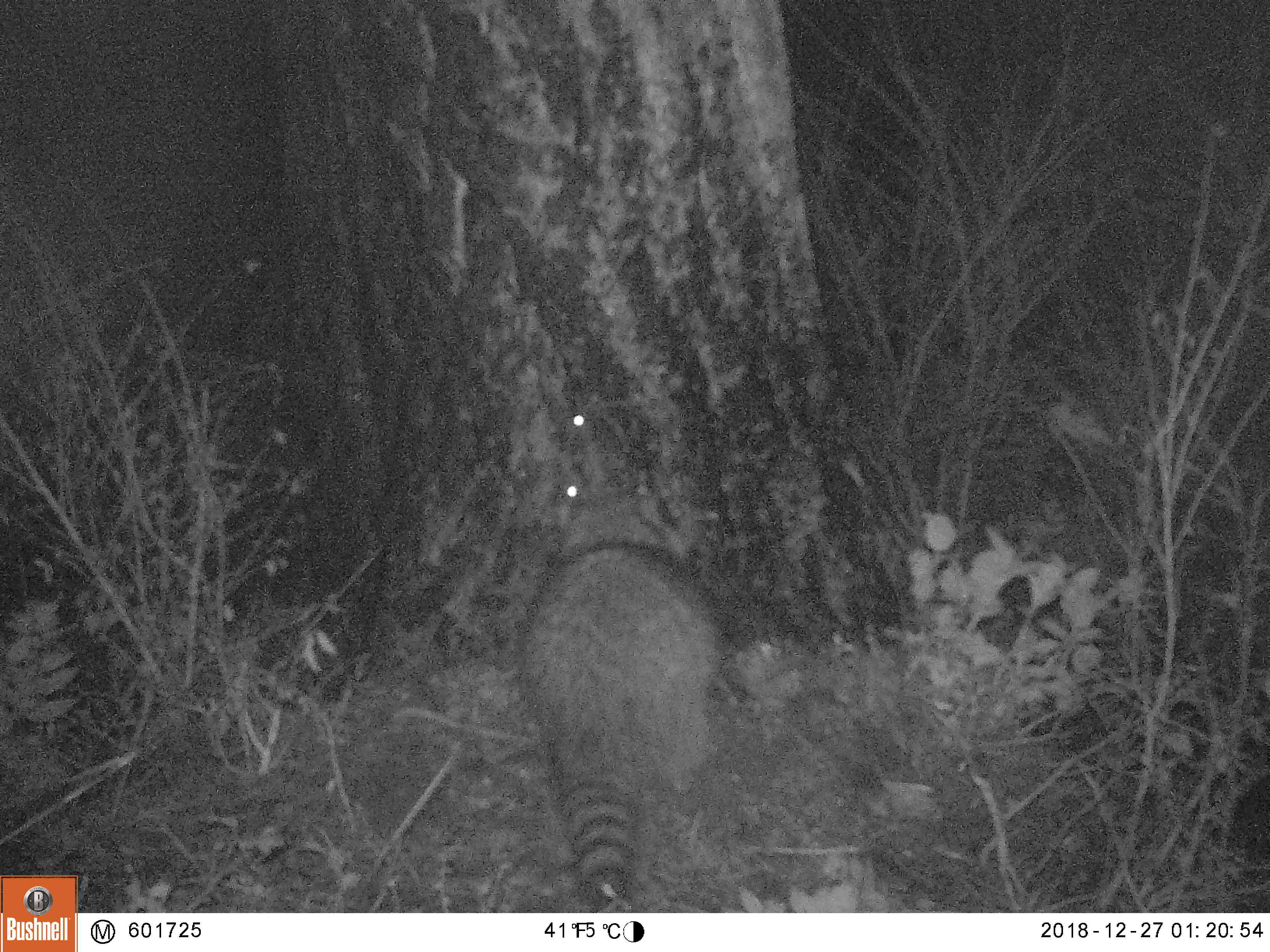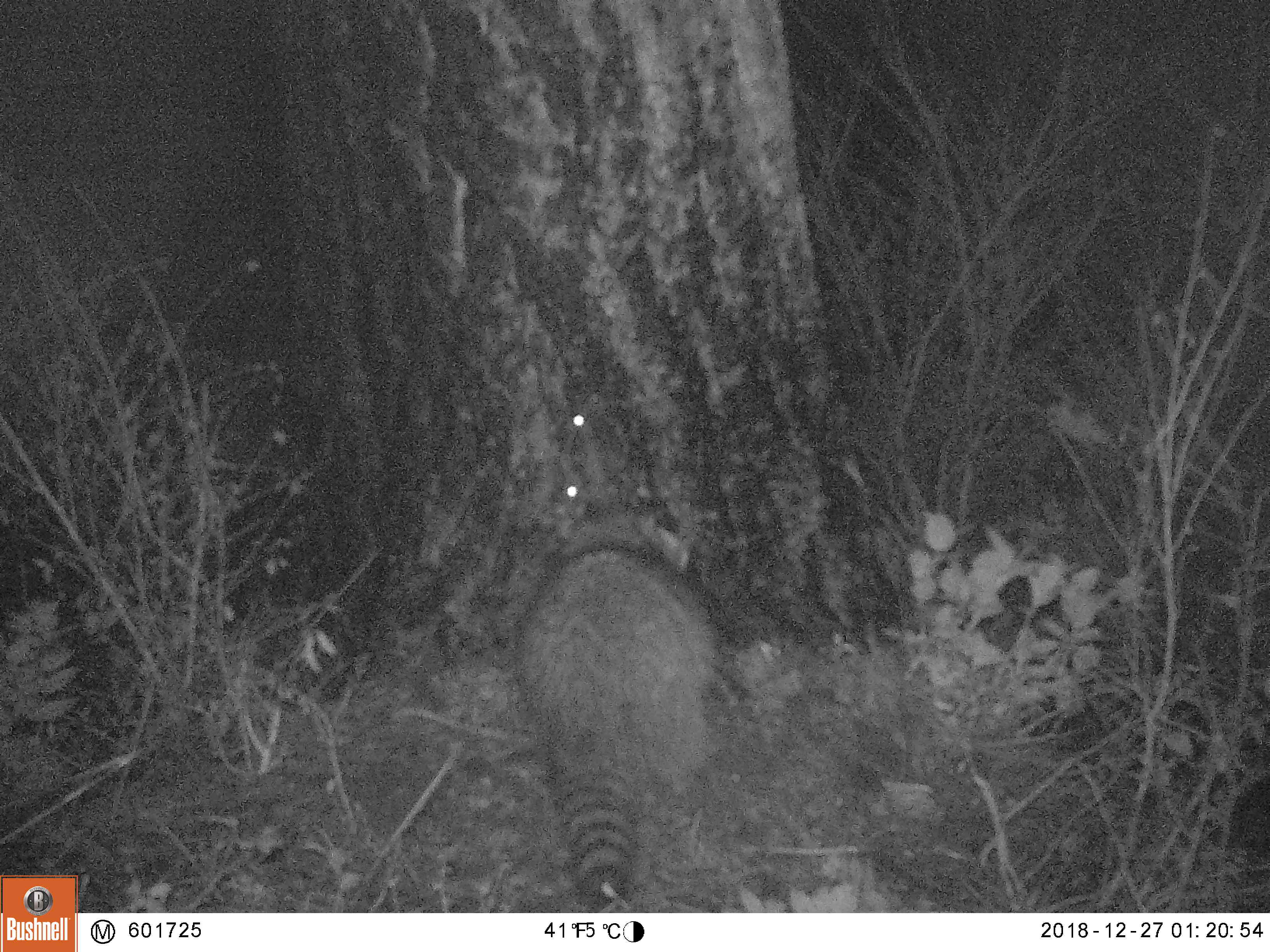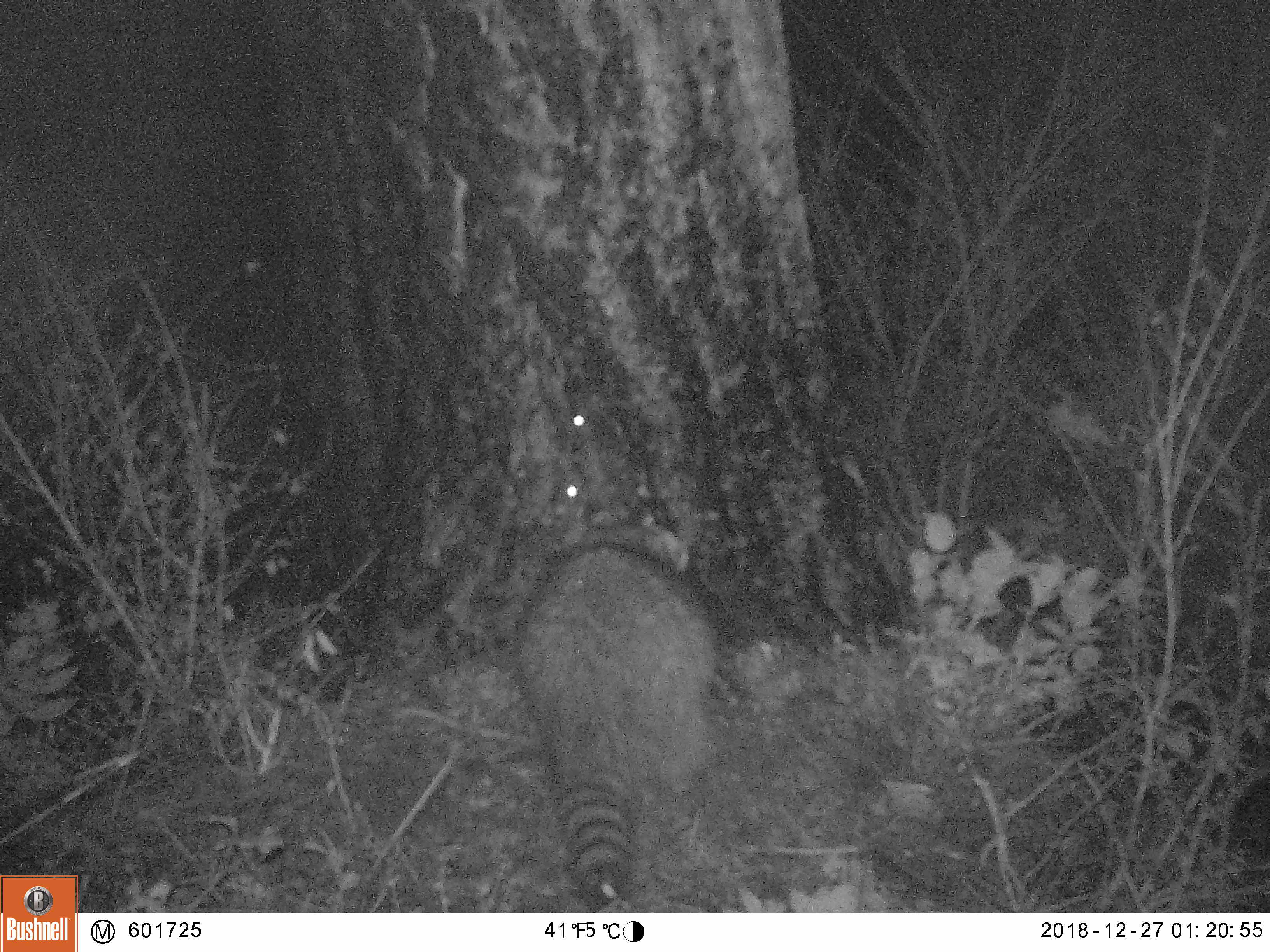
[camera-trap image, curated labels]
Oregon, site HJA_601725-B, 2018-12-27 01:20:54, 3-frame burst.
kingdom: Animalia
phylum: Chordata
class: Mammalia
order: Carnivora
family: Procyonidae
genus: Procyon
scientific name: Procyon lotor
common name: northern raccoon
Northern raccoon (Procyon lotor).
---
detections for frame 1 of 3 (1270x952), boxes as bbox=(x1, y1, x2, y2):
northern raccoon: bbox=(485, 481, 756, 898)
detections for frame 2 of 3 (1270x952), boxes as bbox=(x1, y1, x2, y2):
northern raccoon: bbox=(485, 479, 751, 900)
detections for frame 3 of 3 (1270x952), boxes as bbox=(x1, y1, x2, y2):
northern raccoon: bbox=(487, 492, 736, 901)